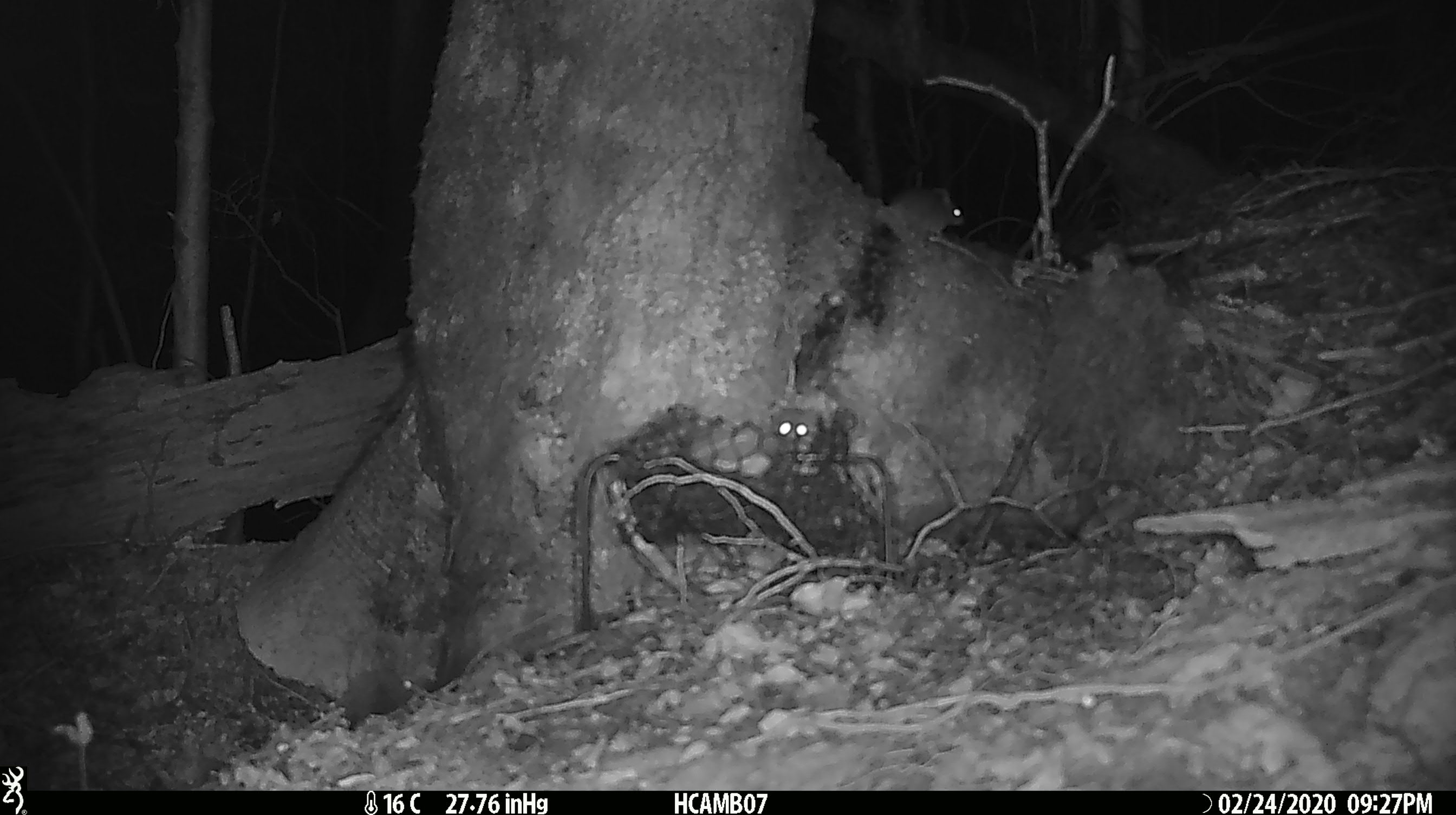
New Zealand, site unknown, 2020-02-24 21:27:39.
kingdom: Animalia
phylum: Chordata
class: Mammalia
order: Rodentia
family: Muridae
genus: Mus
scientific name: Mus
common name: mouse